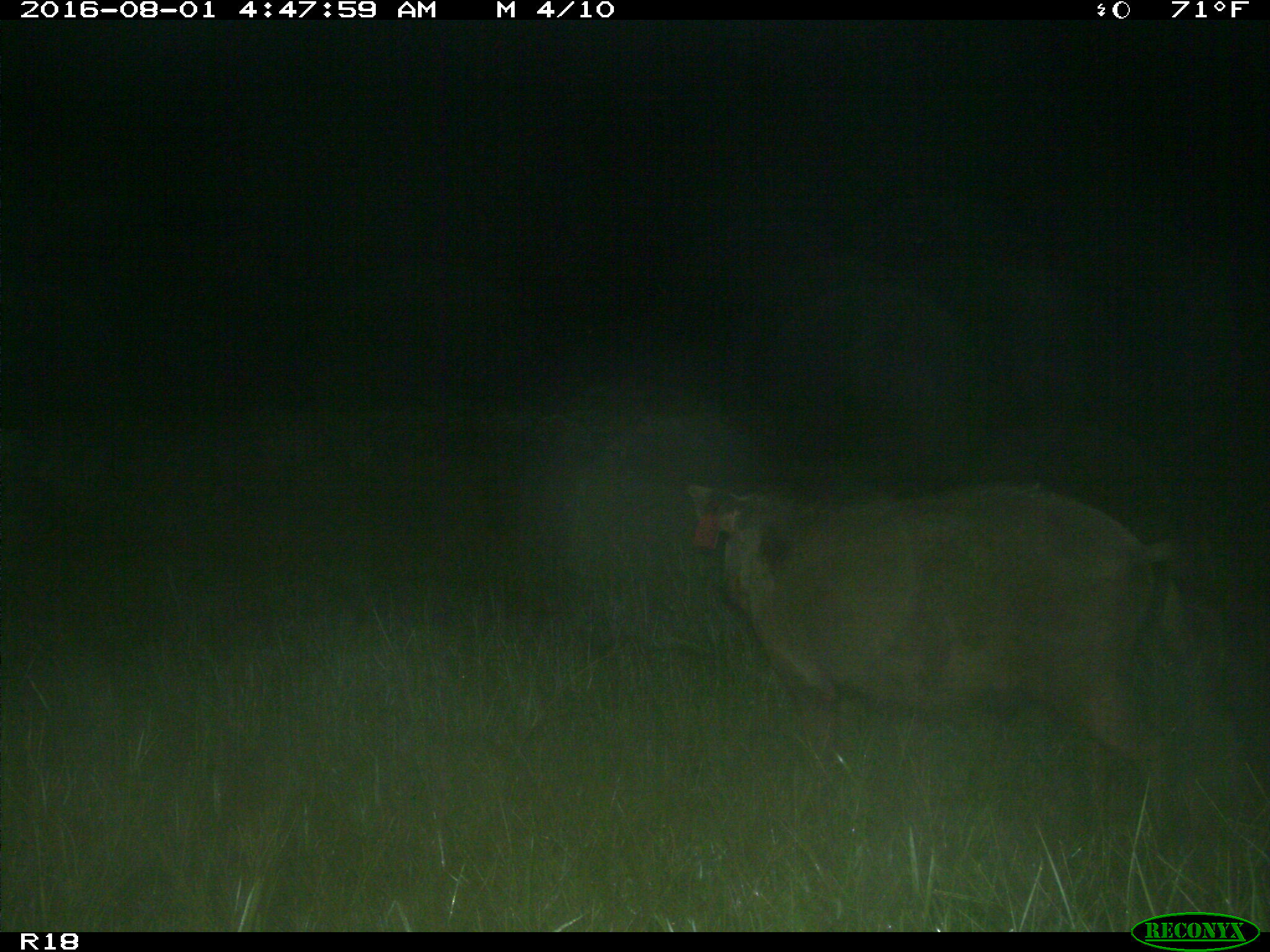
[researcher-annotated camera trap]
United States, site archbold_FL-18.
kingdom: Animalia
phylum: Chordata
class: Mammalia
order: Artiodactyla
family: Suidae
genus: Sus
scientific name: Sus scrofa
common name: wild boar